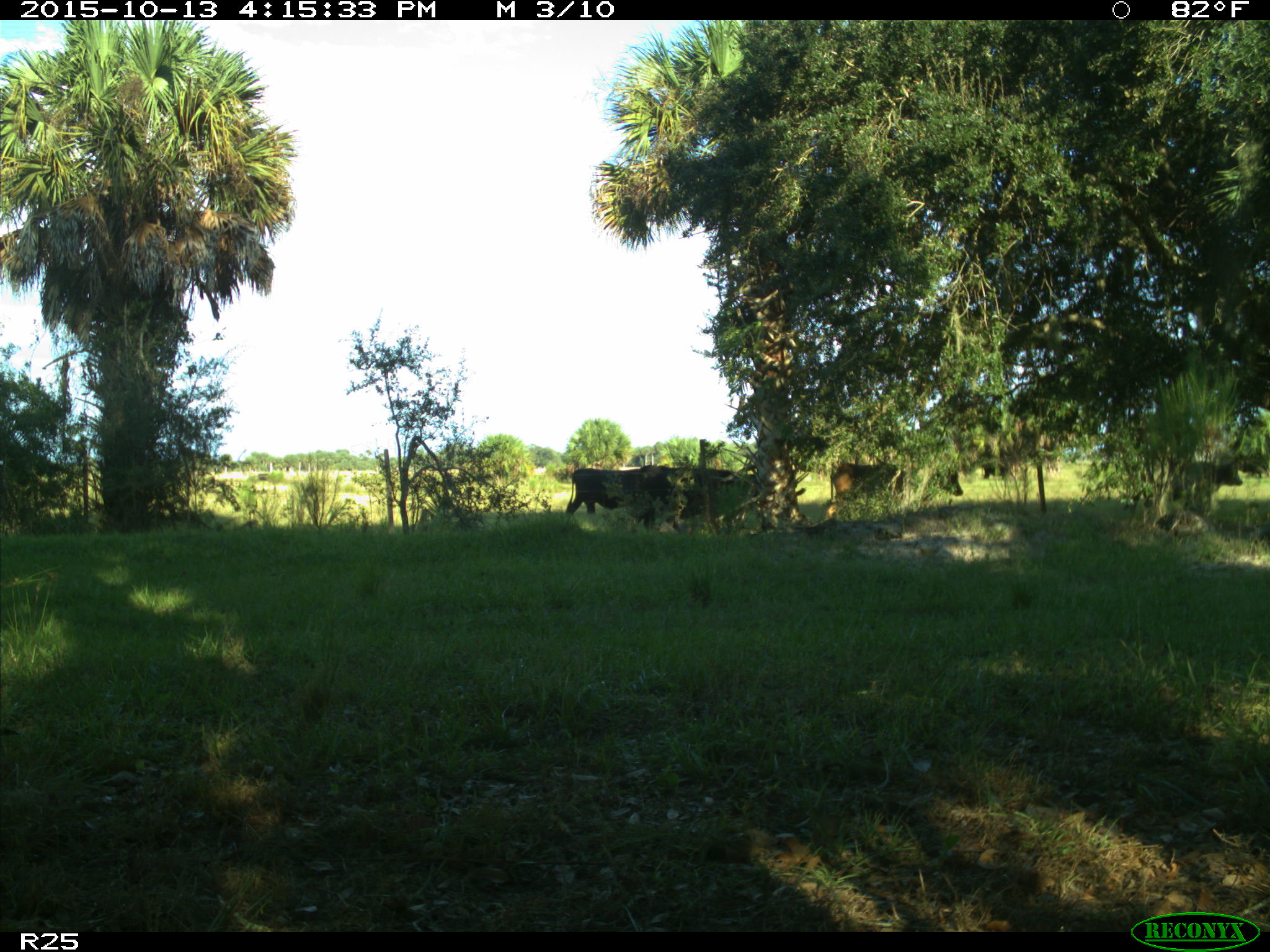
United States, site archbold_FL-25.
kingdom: Animalia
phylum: Chordata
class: Mammalia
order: Artiodactyla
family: Bovidae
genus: Bos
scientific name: Bos taurus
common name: domestic cow